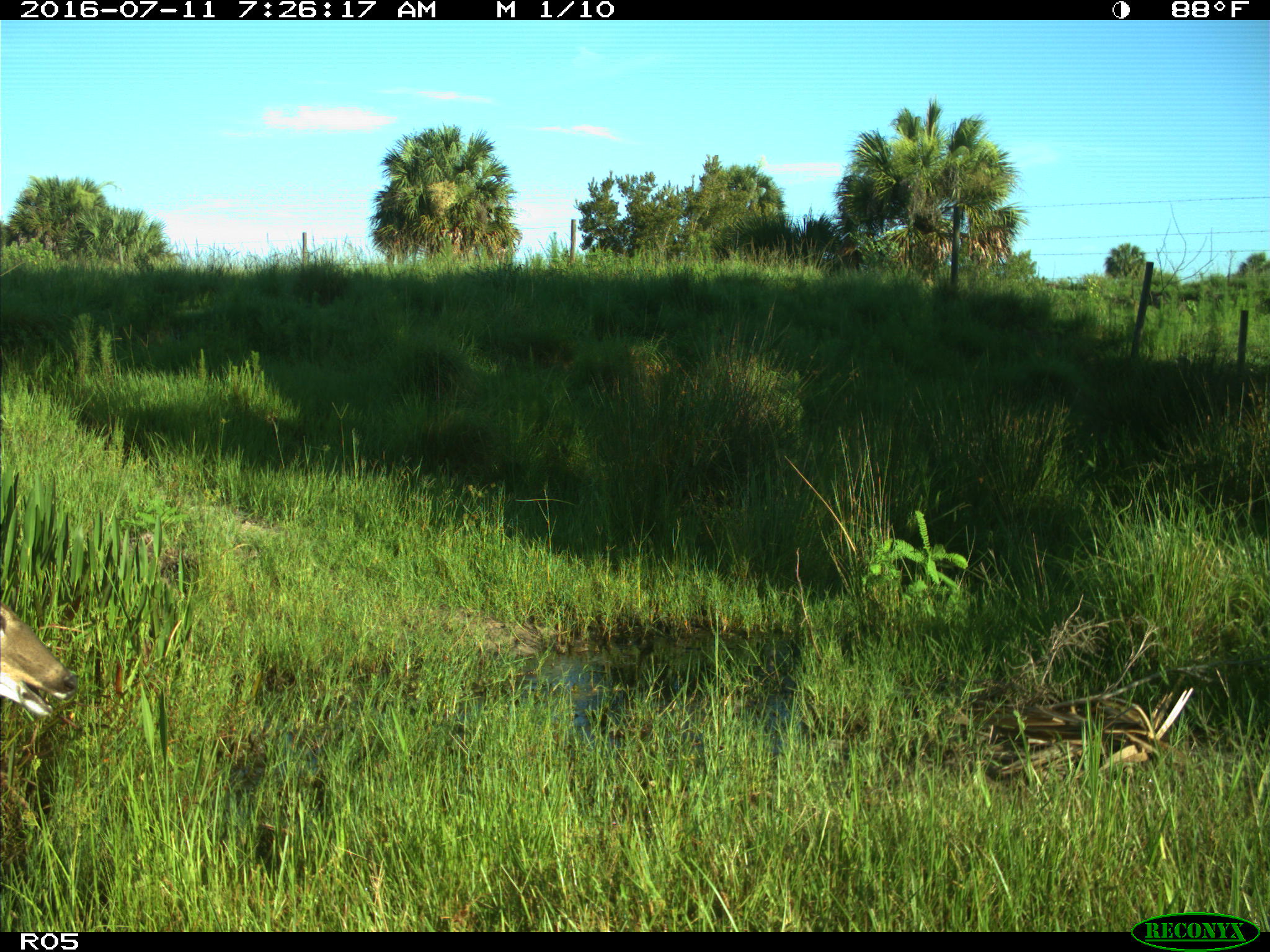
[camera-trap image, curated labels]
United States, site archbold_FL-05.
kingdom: Animalia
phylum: Chordata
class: Mammalia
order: Artiodactyla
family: Cervidae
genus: Odocoileus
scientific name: Odocoileus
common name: deer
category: unidentified deer